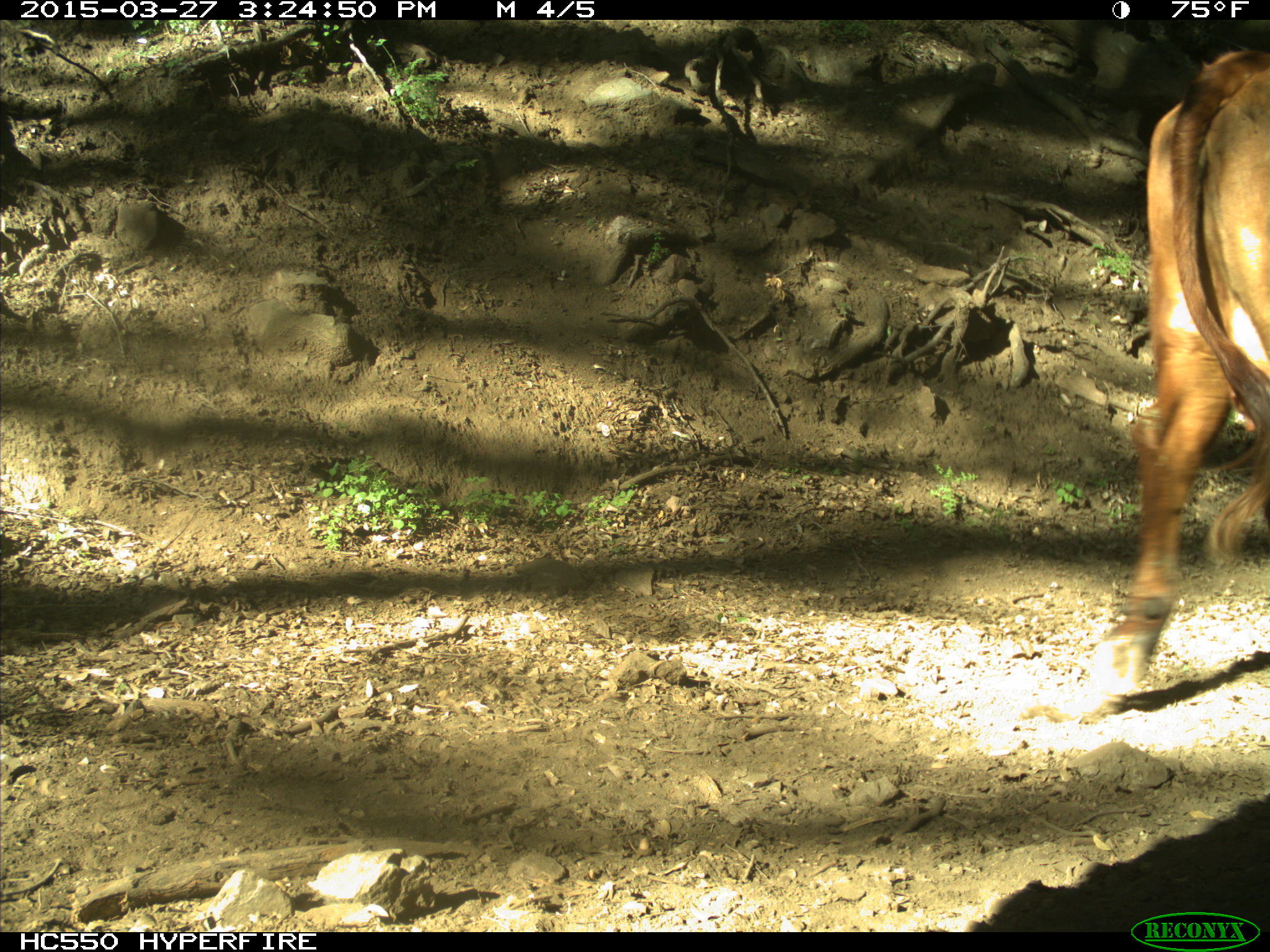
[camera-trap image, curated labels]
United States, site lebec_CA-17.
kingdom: Animalia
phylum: Chordata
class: Mammalia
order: Artiodactyla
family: Bovidae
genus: Bos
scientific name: Bos taurus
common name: domestic cow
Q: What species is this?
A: Bos taurus (domestic cow).